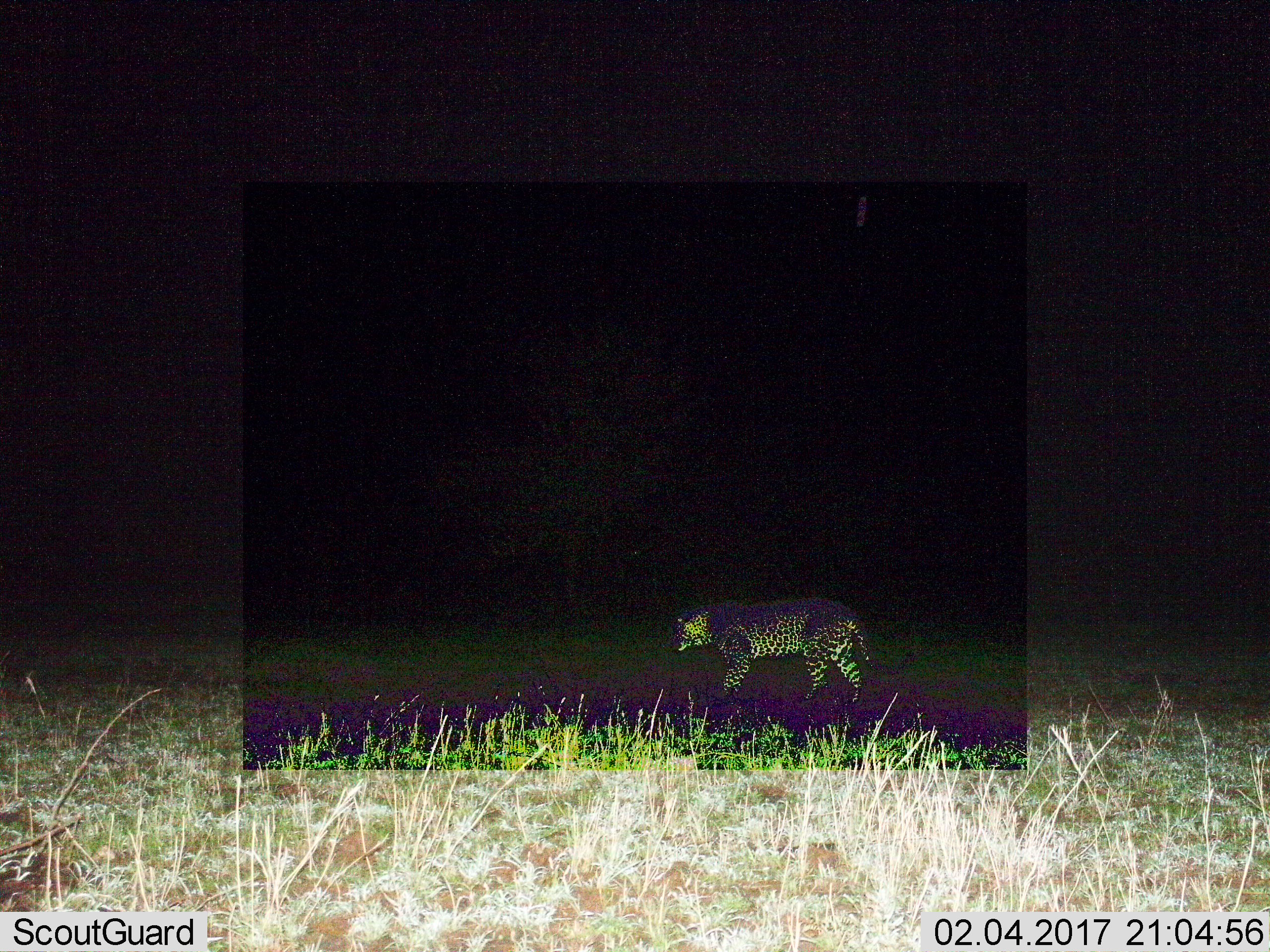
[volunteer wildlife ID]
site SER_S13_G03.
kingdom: Animalia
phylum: Chordata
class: Mammalia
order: Carnivora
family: Felidae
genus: Panthera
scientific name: Panthera pardus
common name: leopard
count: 1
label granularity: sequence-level